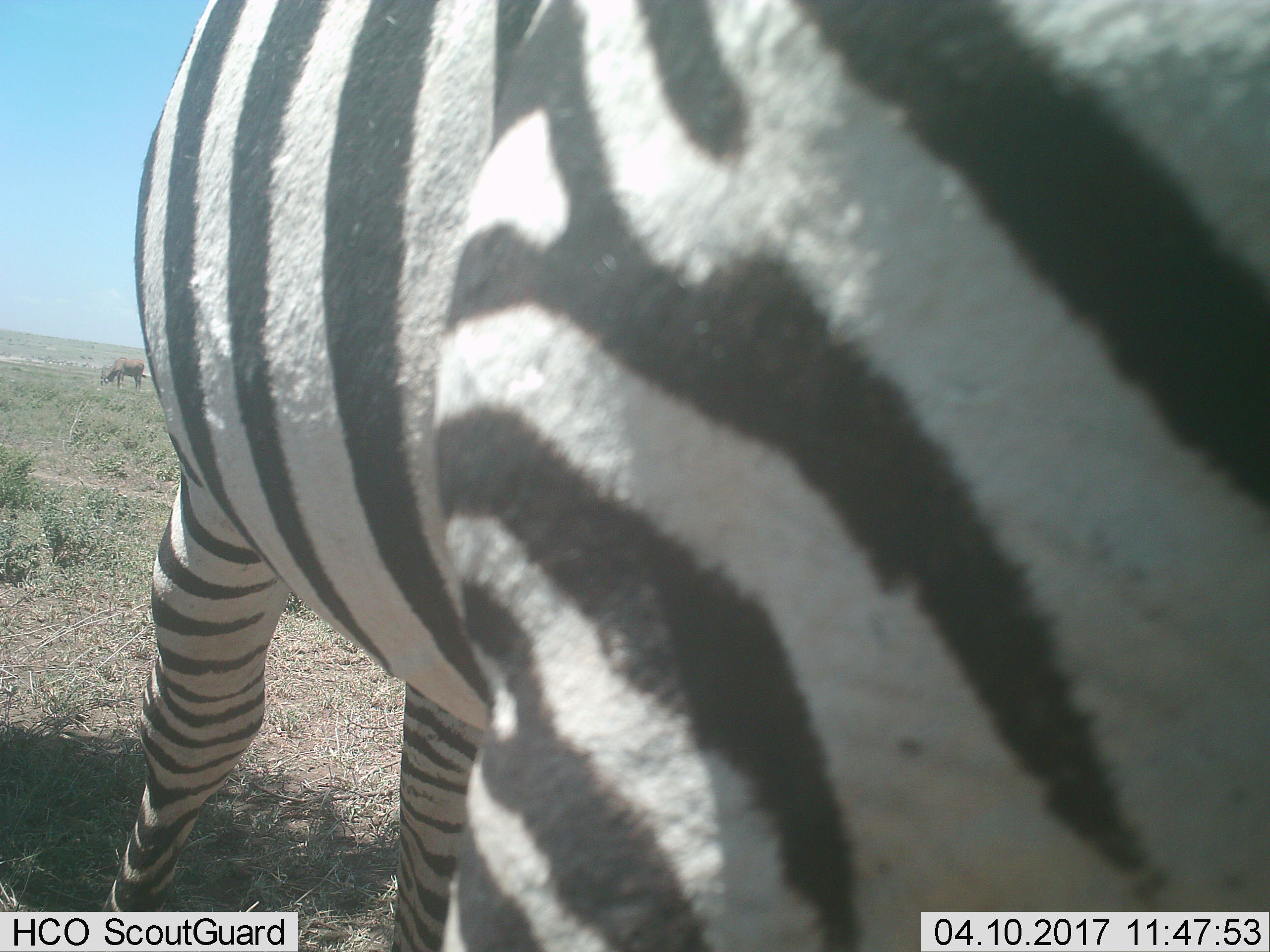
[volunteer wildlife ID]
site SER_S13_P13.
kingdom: Animalia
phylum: Chordata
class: Mammalia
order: Perissodactyla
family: Equidae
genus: Equus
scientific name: Equus quagga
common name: plains zebra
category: zebraplains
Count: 1.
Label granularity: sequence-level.